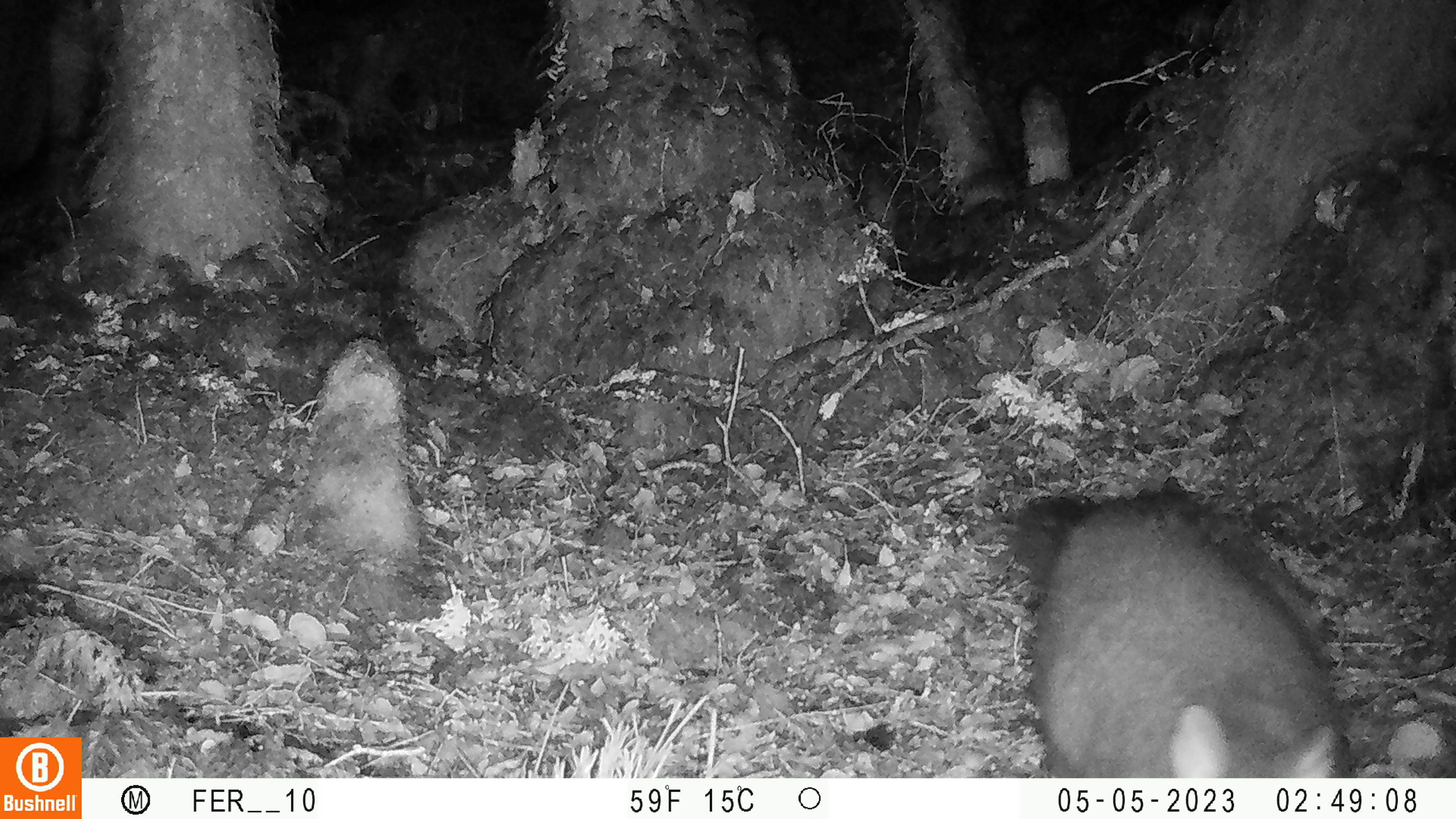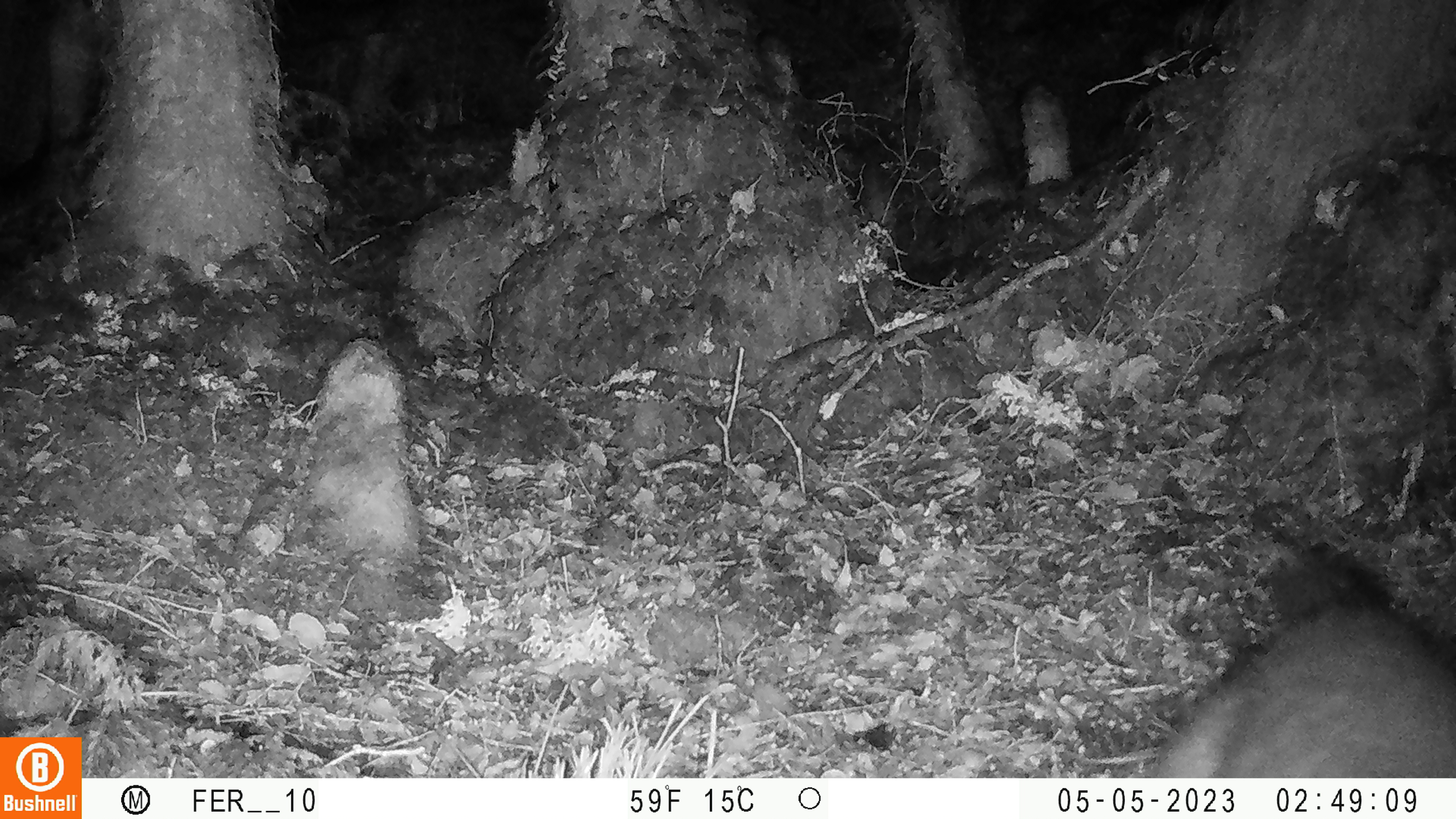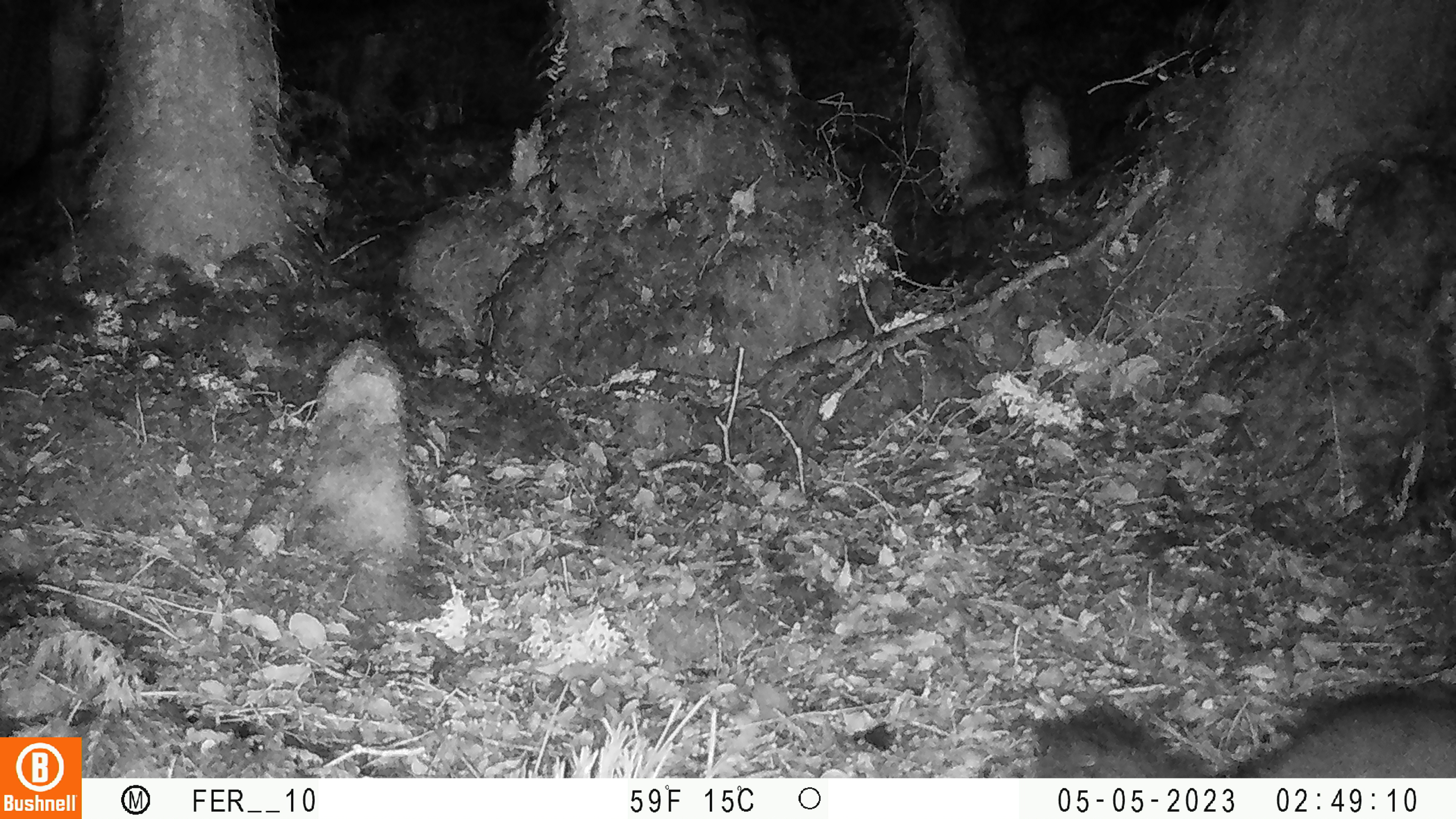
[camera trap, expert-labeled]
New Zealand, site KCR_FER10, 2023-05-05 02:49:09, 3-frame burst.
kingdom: Animalia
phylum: Chordata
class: Mammalia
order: Diprotodontia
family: Phalangeridae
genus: Trichosurus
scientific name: Trichosurus vulpecula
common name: common brushtail possum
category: possum